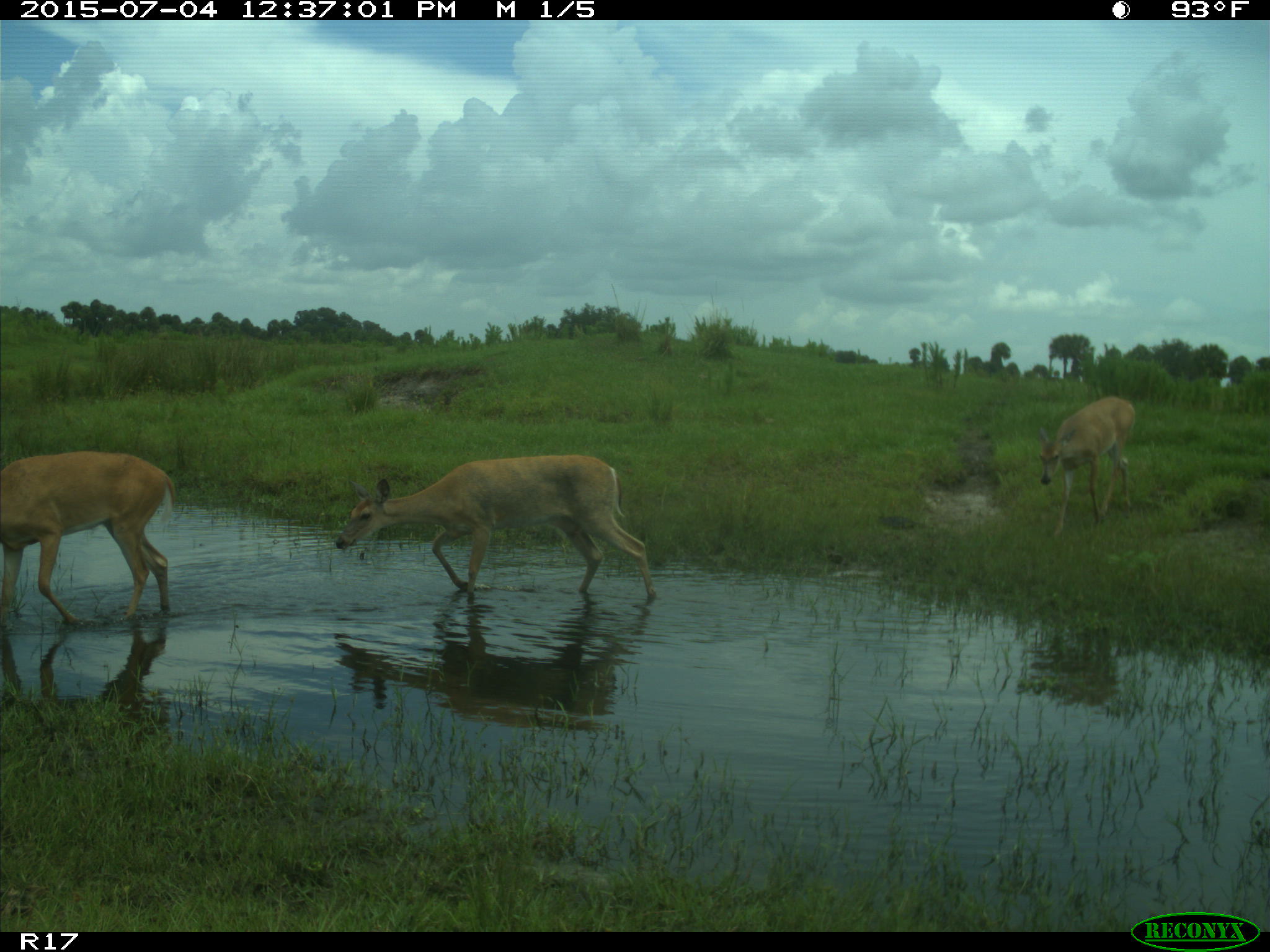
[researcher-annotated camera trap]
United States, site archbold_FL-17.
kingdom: Animalia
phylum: Chordata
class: Mammalia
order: Artiodactyla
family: Cervidae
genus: Odocoileus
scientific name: Odocoileus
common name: deer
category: unidentified deer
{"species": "unidentified deer (deer) (Odocoileus)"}